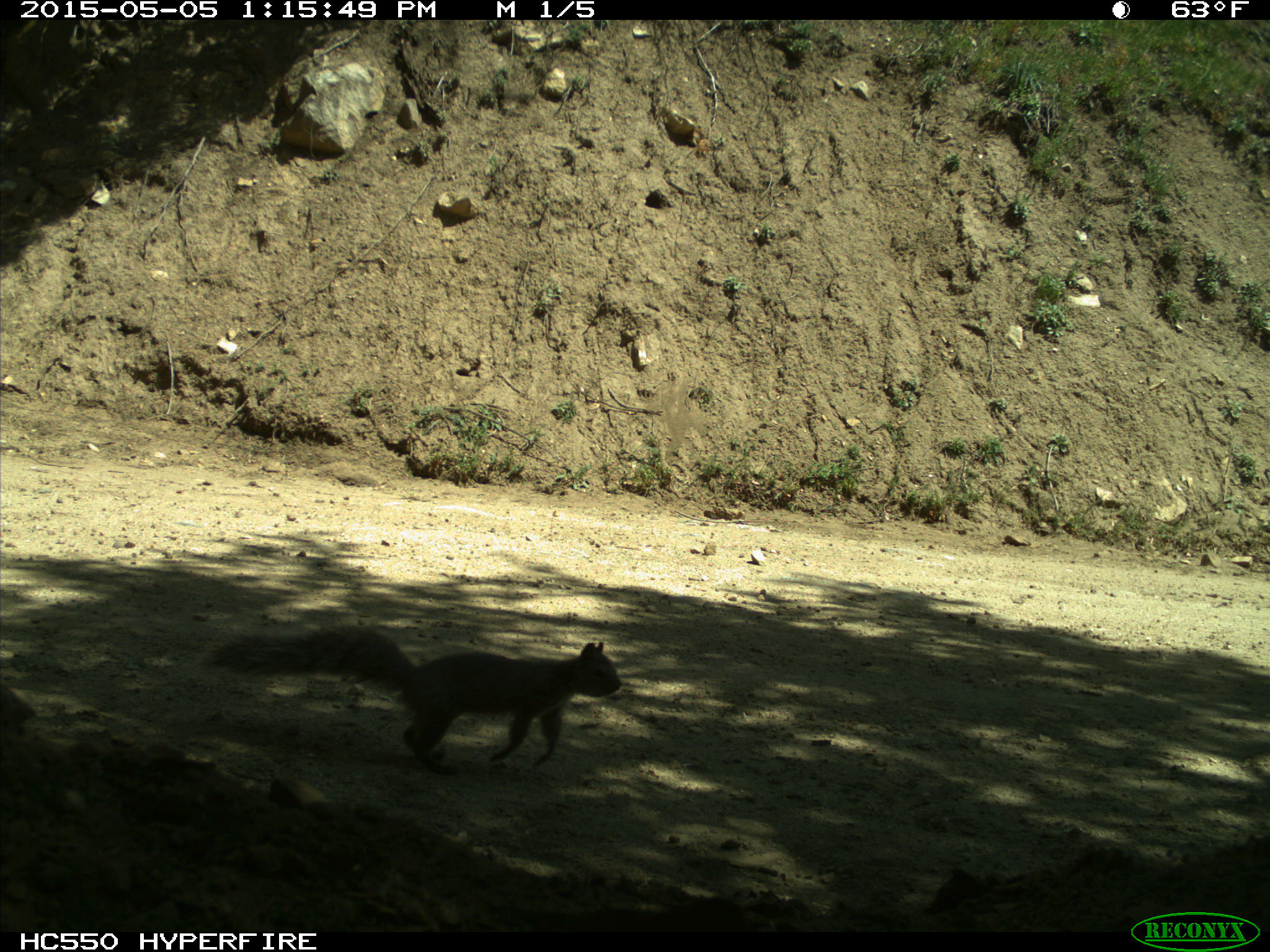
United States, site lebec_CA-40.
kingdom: Animalia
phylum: Chordata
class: Mammalia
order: Rodentia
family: Sciuridae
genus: Sciurus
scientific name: Sciurus carolinensis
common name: eastern gray squirrel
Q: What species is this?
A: Sciurus carolinensis (eastern gray squirrel).